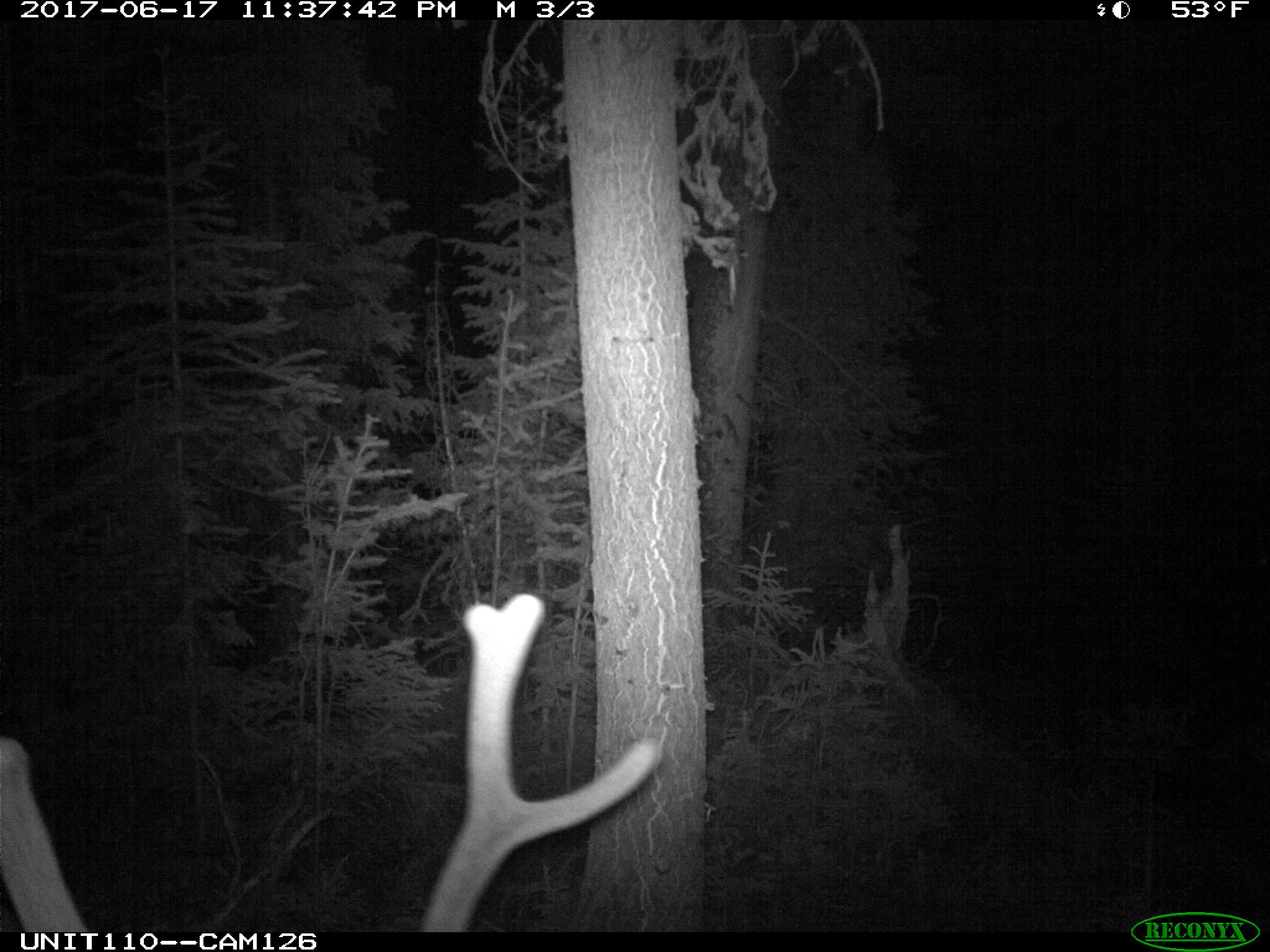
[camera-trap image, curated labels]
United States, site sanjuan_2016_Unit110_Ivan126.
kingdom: Animalia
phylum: Chordata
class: Mammalia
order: Artiodactyla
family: Cervidae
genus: Cervus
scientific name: Cervus elaphus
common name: red deer